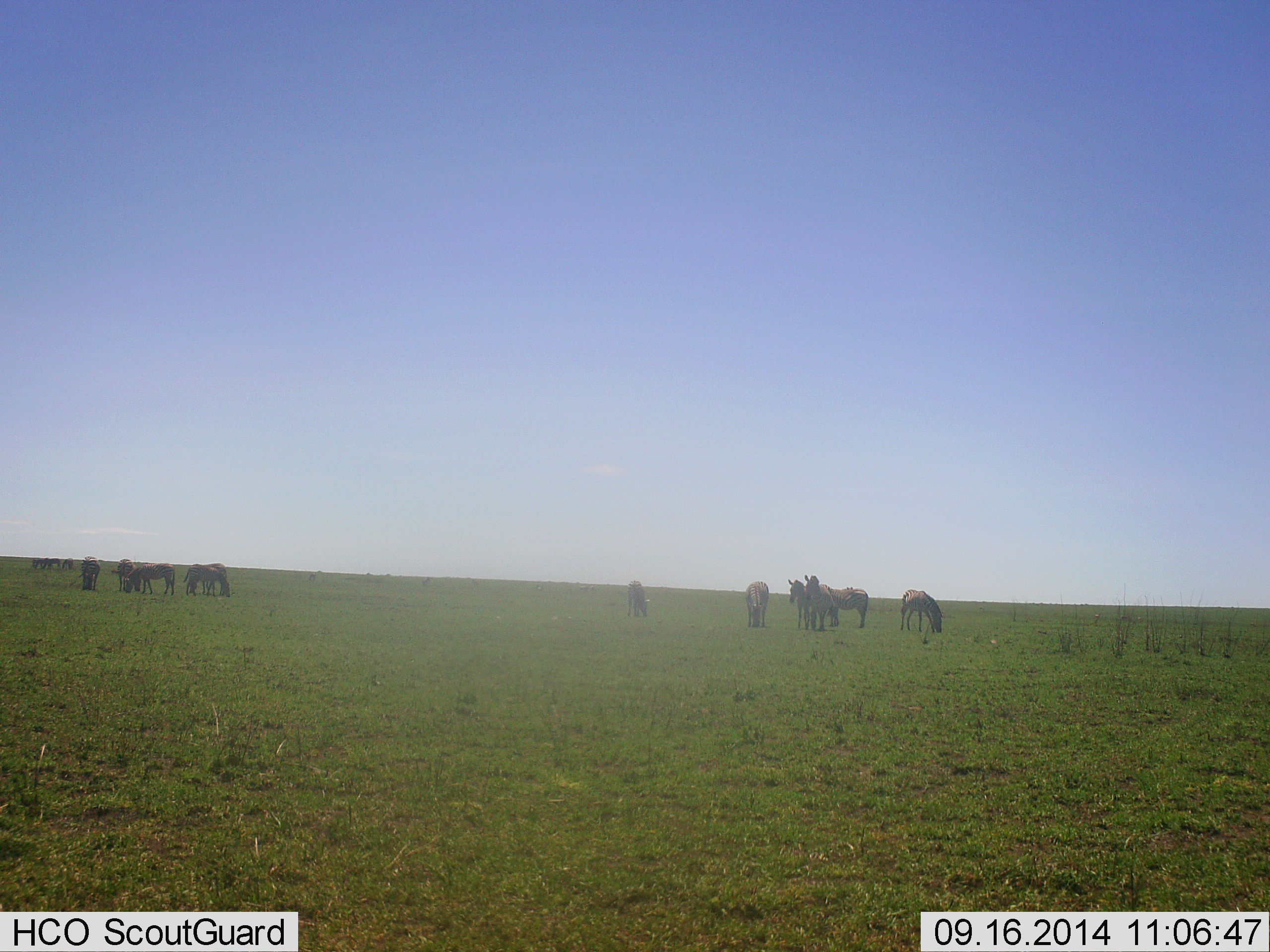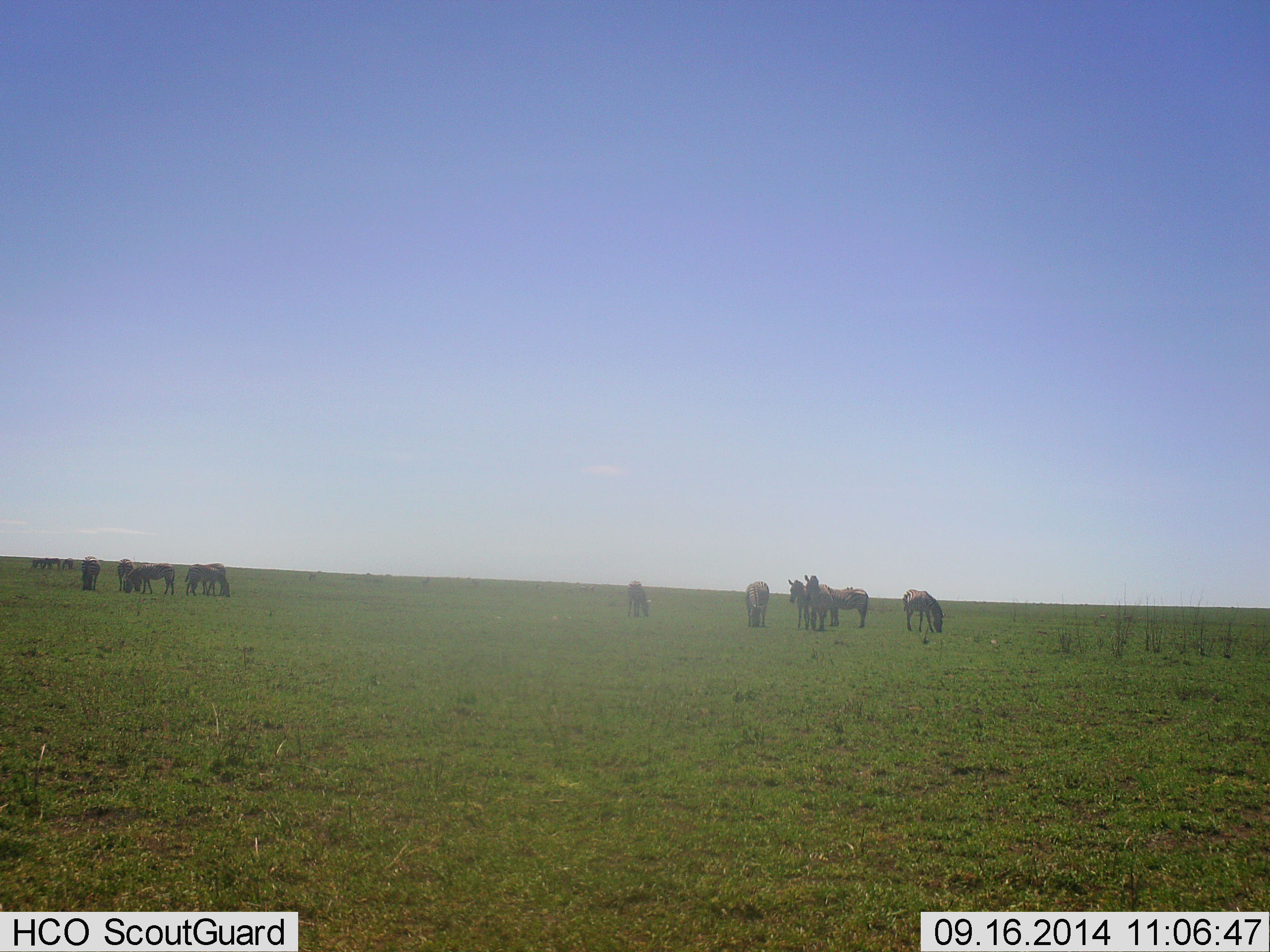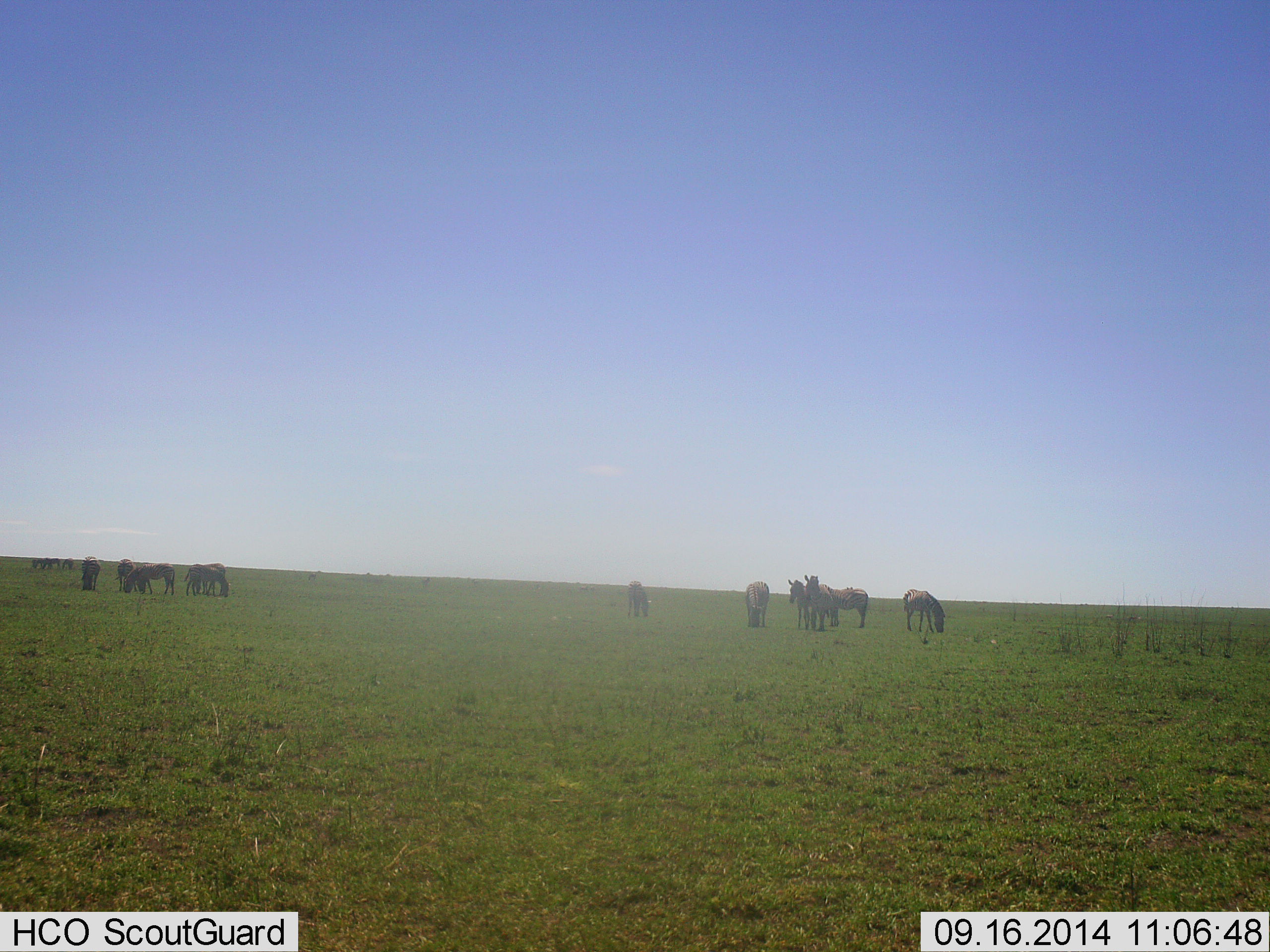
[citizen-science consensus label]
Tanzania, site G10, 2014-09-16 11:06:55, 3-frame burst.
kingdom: Animalia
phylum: Chordata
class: Mammalia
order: Perissodactyla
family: Equidae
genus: Equus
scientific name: Equus quagga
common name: plains zebra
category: zebra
Zebra (plains zebra) (Equus quagga), count 11-50. Behavior (volunteer vote fractions): standing 70%, resting 10%, moving 0%, interacting 0%. Young present (vote fraction): 0%. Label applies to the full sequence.